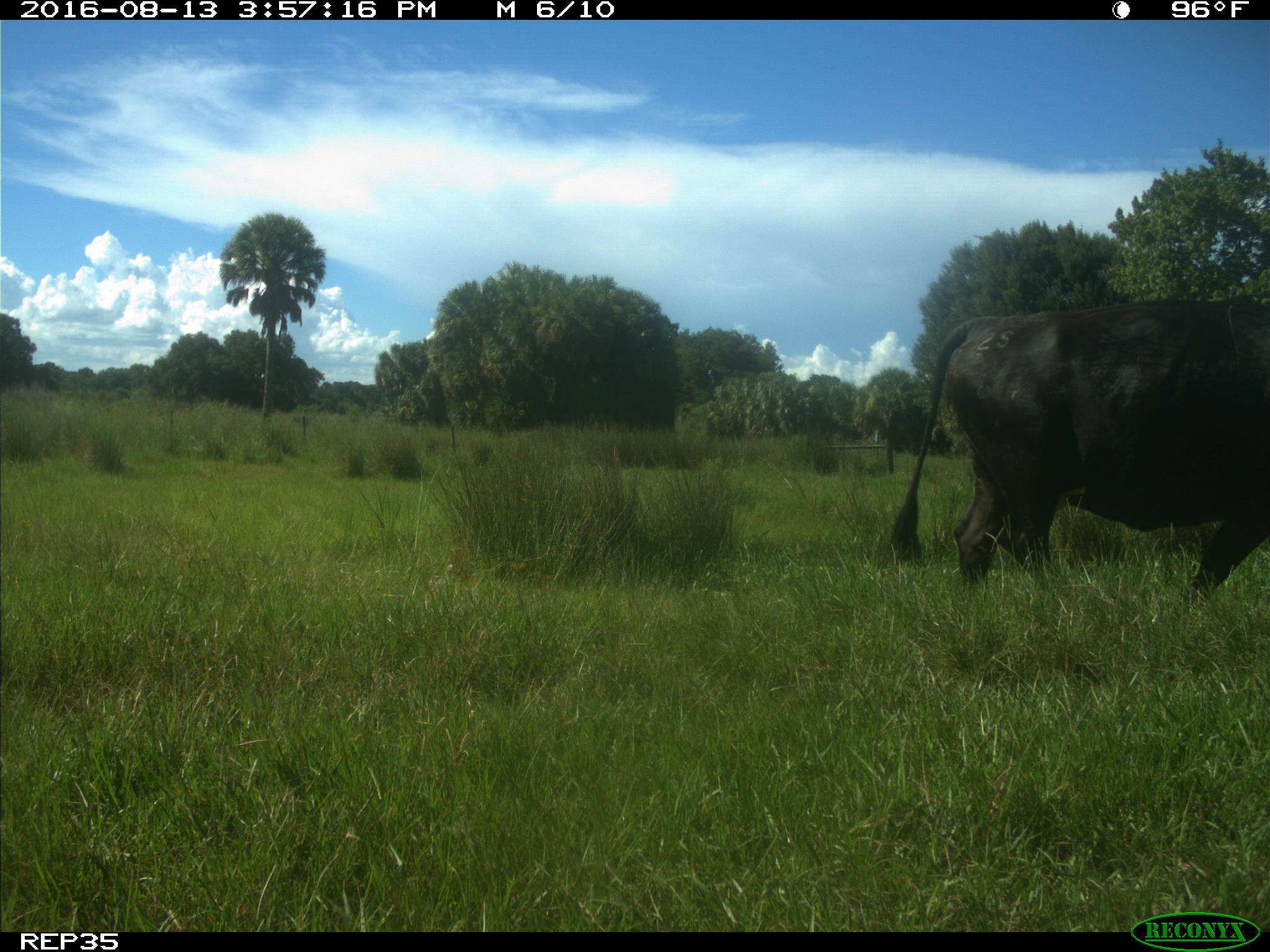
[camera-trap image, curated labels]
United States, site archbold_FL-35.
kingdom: Animalia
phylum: Chordata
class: Mammalia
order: Artiodactyla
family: Bovidae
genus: Bos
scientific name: Bos taurus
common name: domestic cow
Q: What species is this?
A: Bos taurus (domestic cow).